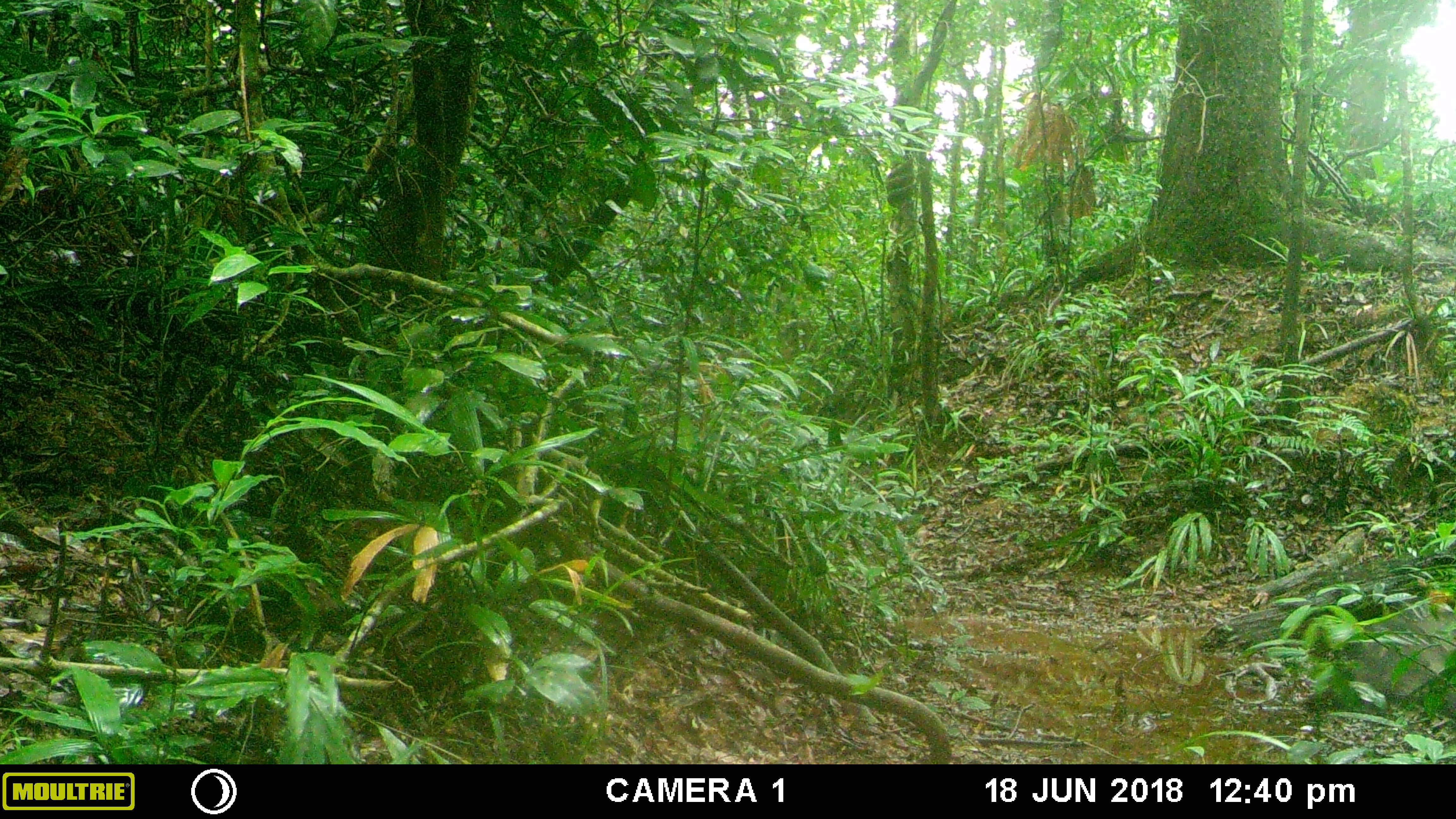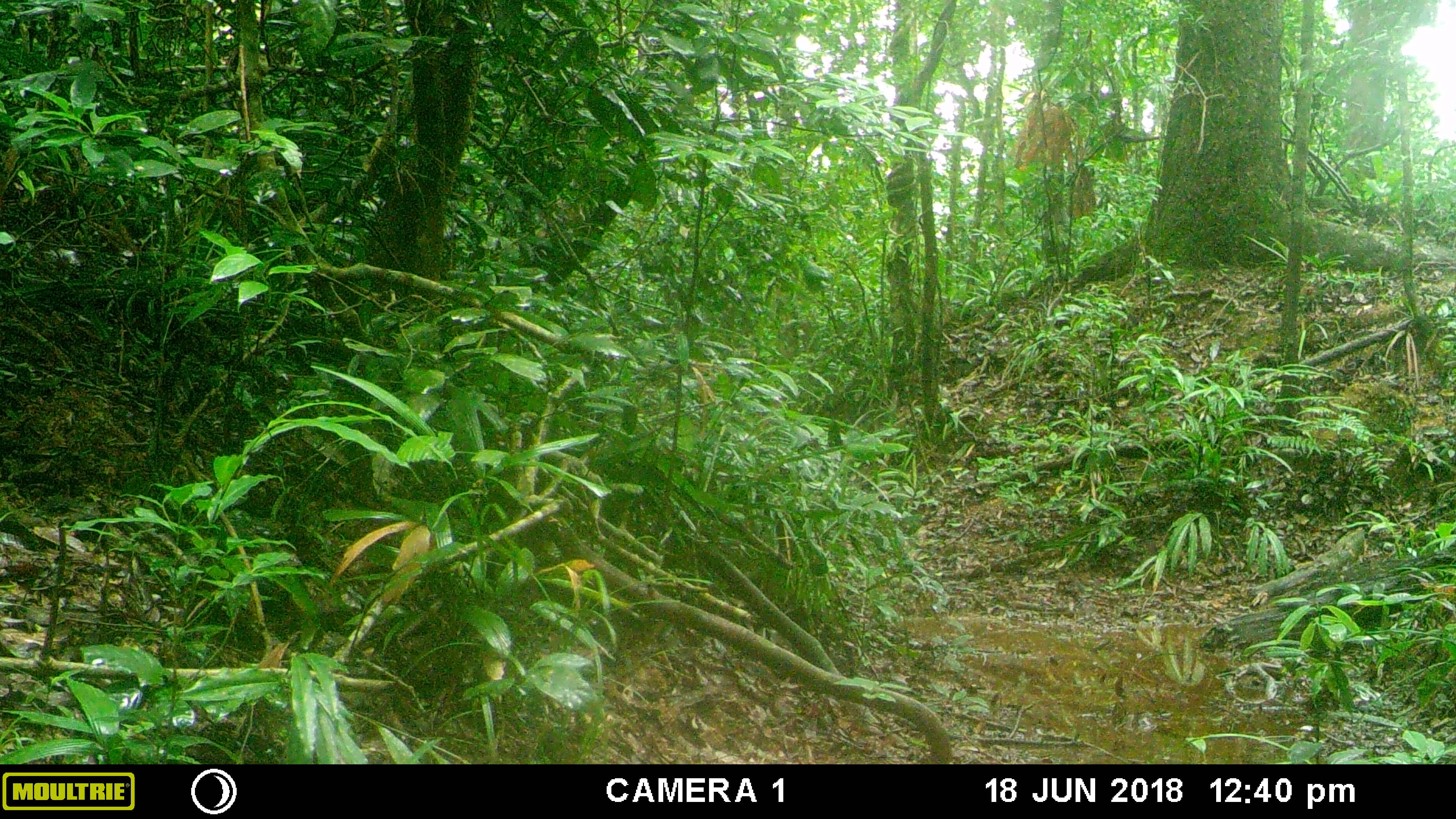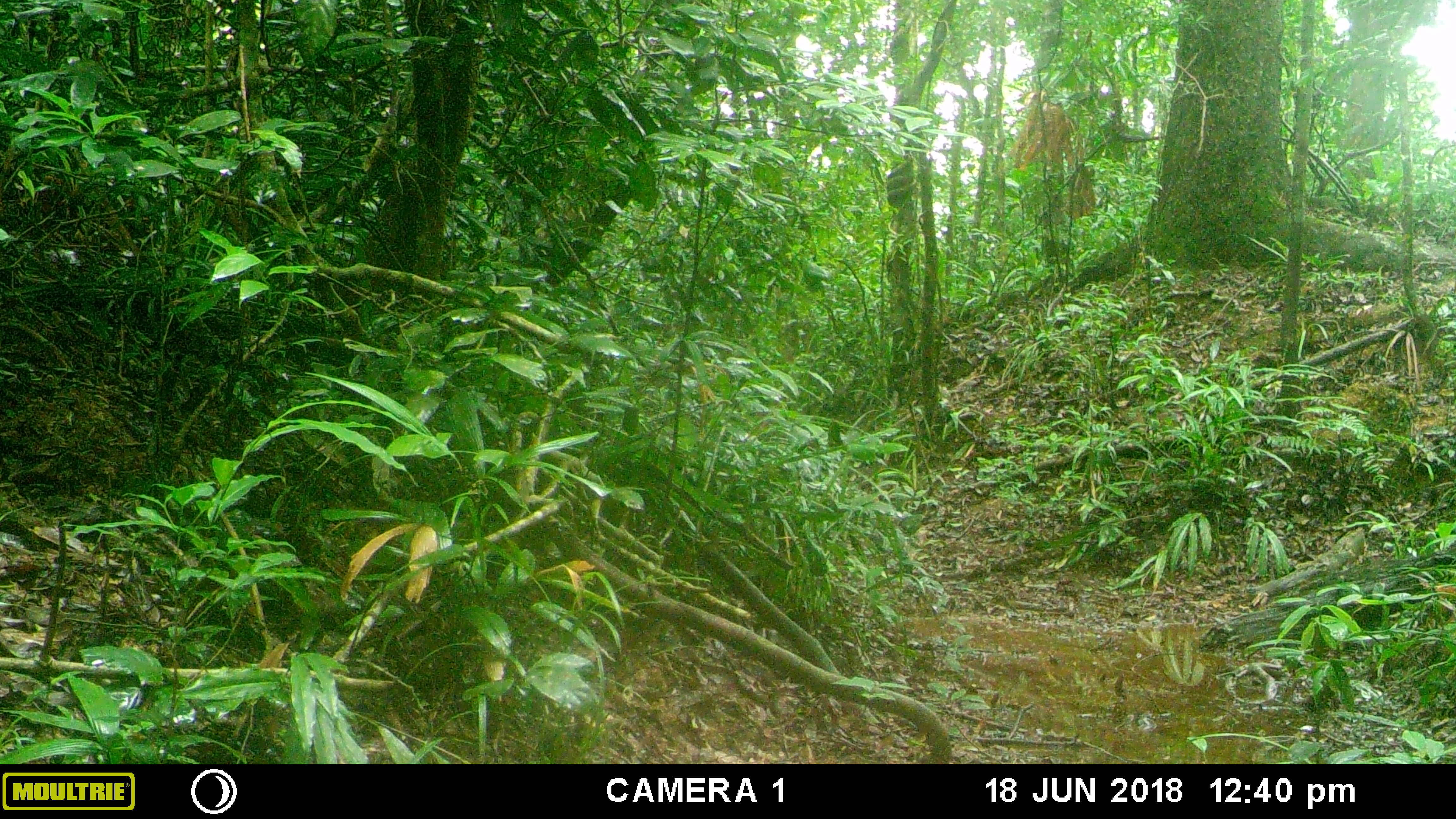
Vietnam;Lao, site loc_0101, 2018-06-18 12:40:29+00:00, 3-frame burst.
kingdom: Animalia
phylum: Chordata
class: Aves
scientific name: Aves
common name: bird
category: unidentified bird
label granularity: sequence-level